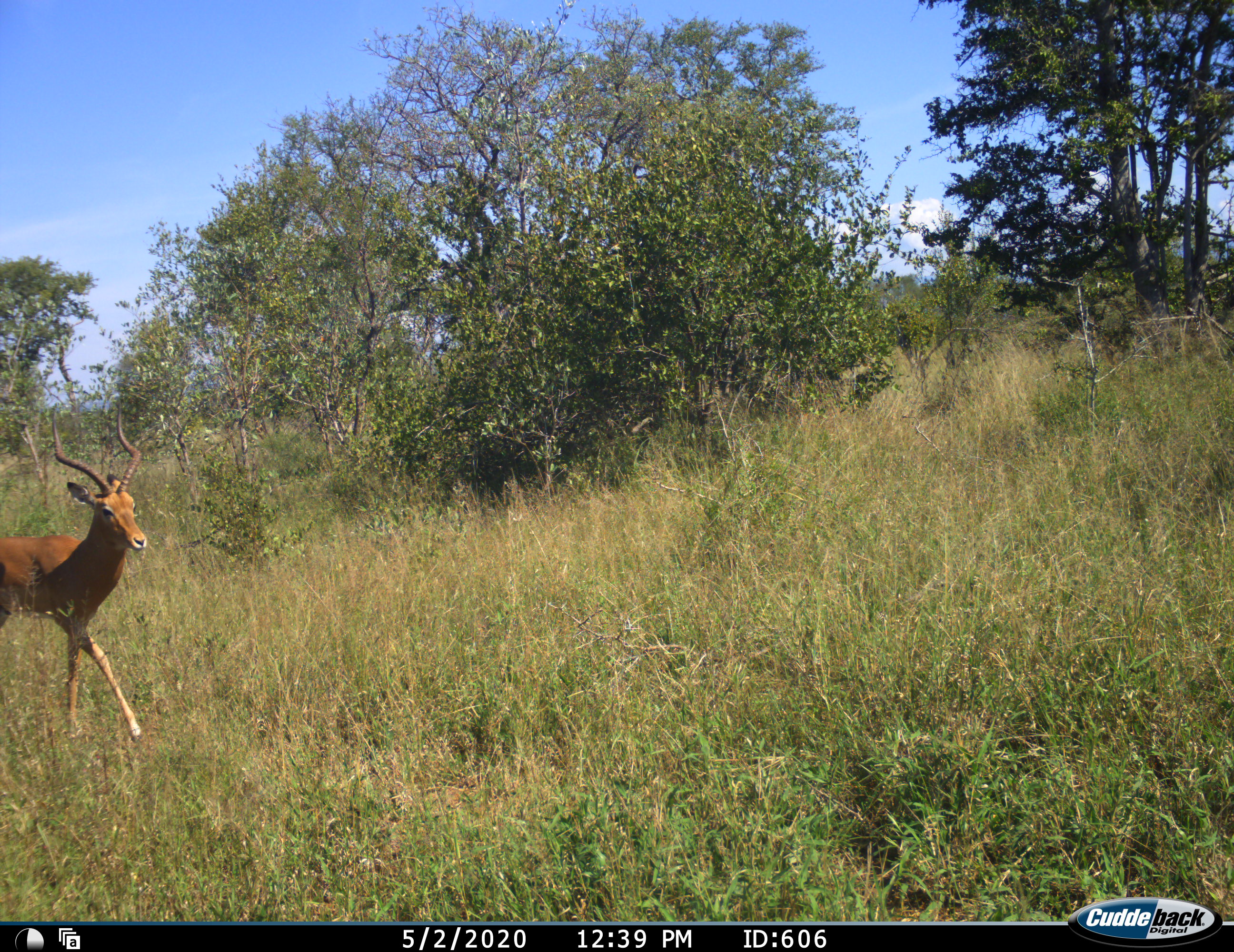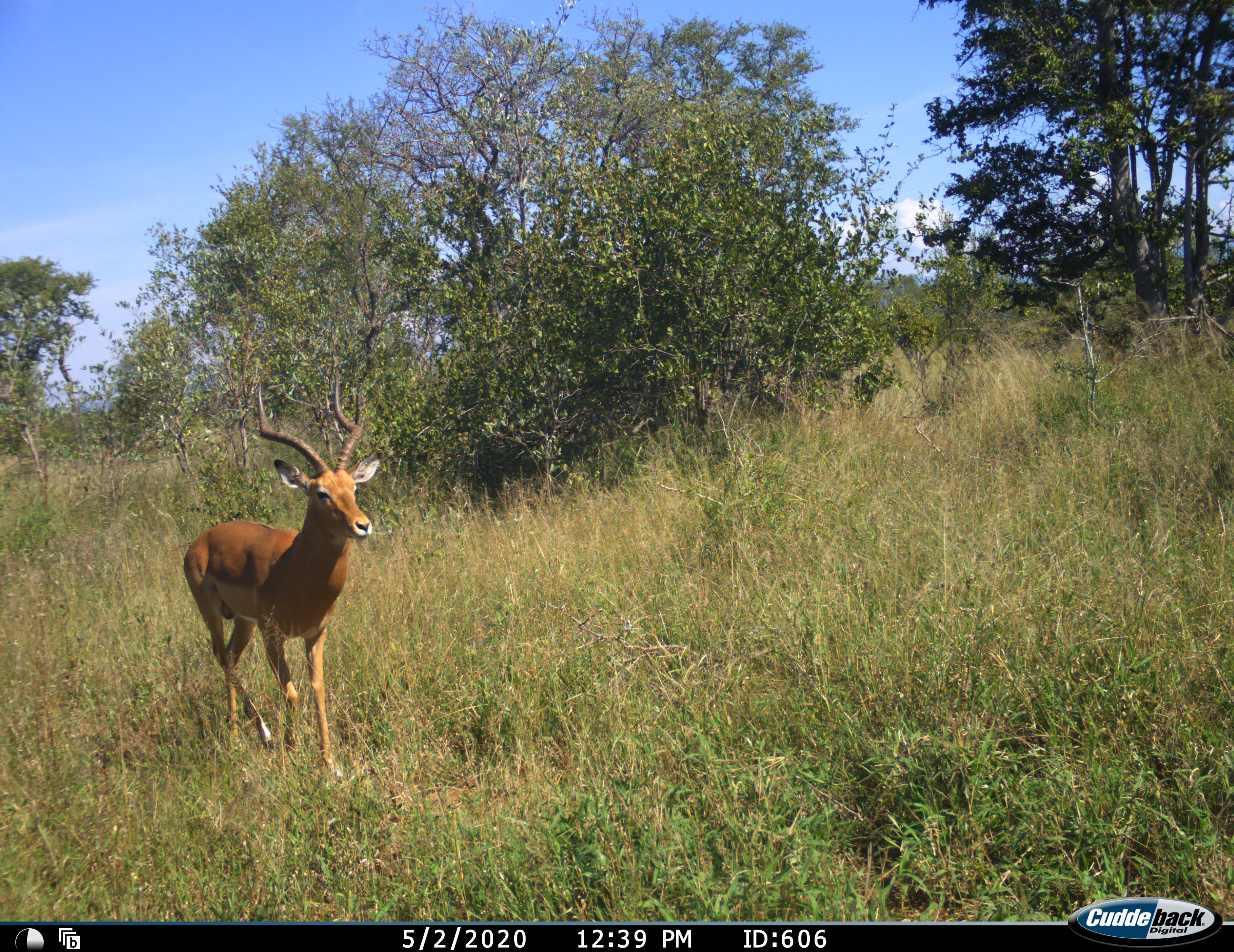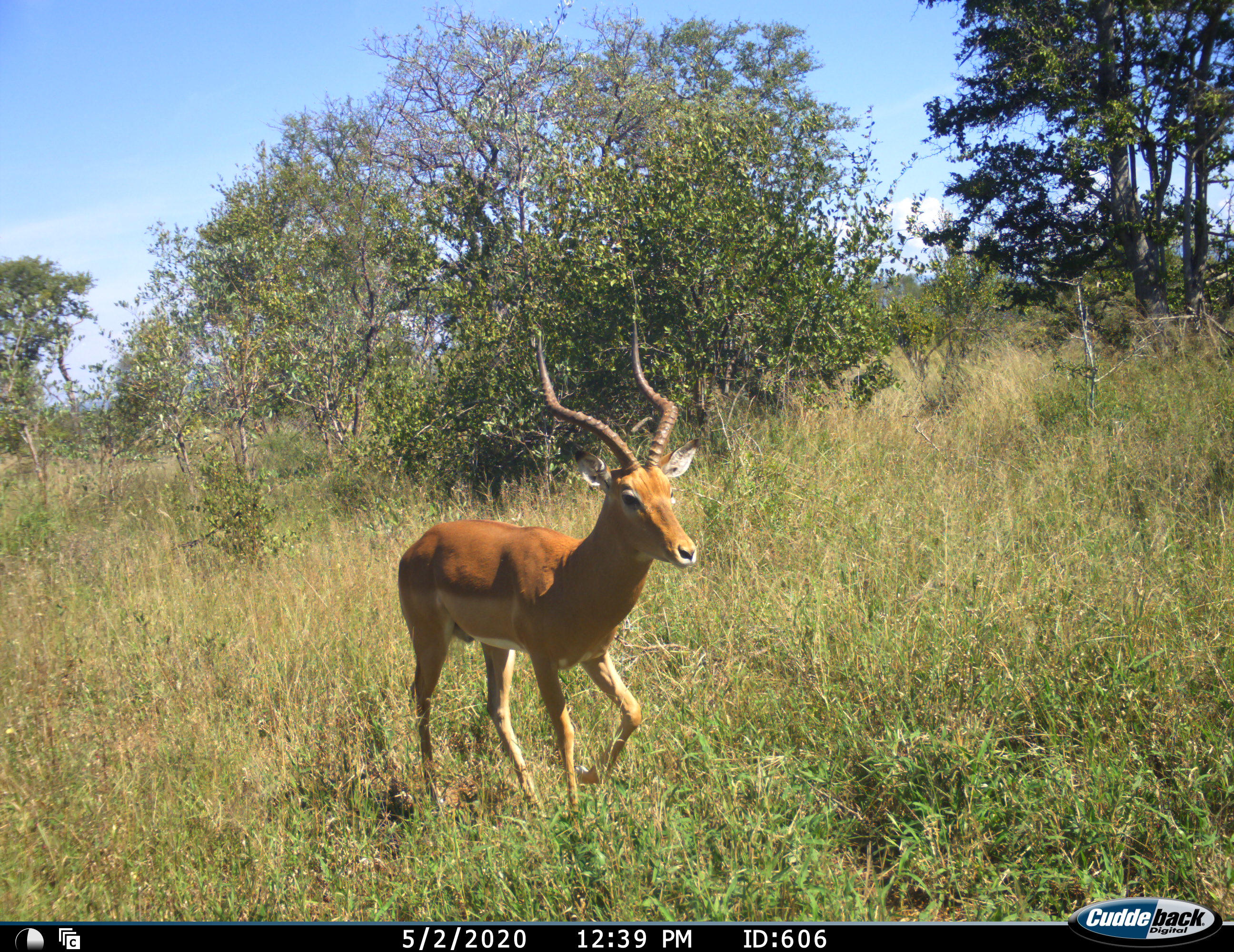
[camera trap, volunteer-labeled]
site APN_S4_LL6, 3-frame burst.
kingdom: Animalia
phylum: Chordata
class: Mammalia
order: Artiodactyla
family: Bovidae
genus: Aepyceros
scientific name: Aepyceros melampus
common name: impala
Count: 1.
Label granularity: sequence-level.